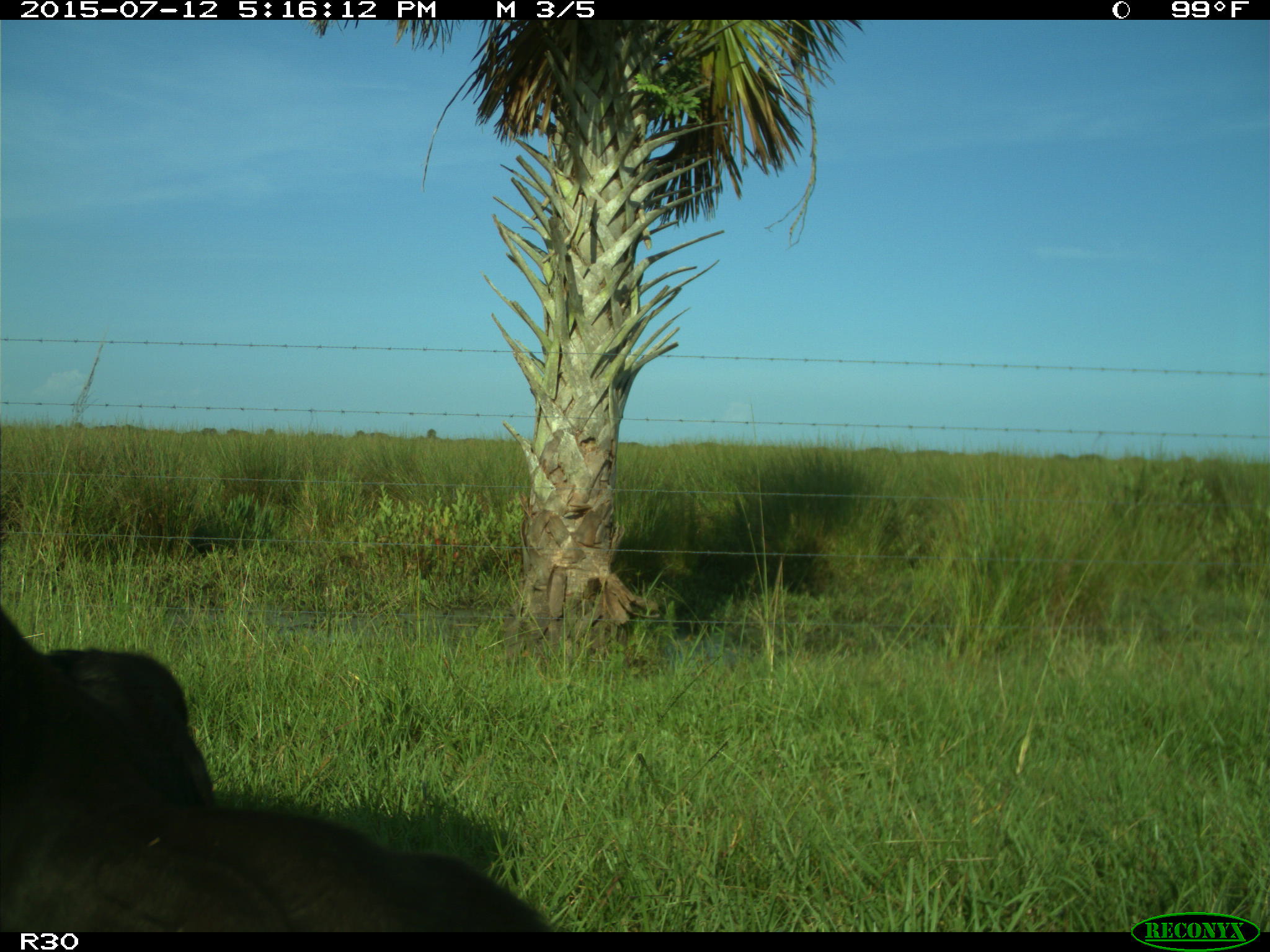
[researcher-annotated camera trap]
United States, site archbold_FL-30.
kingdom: Animalia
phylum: Chordata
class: Mammalia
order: Artiodactyla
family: Bovidae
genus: Bos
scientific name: Bos taurus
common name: domestic cow